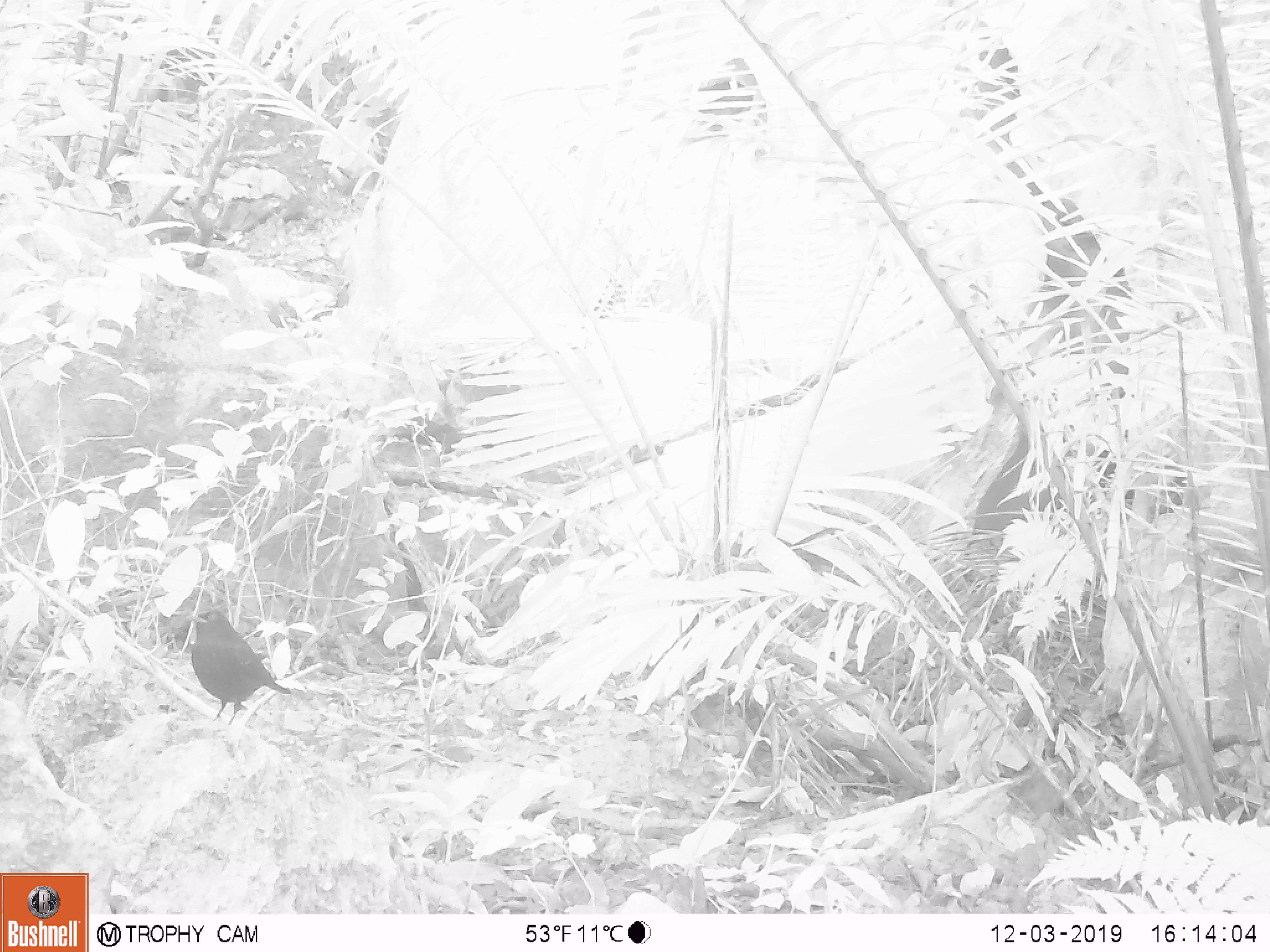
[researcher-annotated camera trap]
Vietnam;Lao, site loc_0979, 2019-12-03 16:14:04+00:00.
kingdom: Animalia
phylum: Chordata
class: Aves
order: Passeriformes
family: Muscicapidae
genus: Myophonus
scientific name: Myophonus caeruleus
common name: blue whistling thrush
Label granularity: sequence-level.